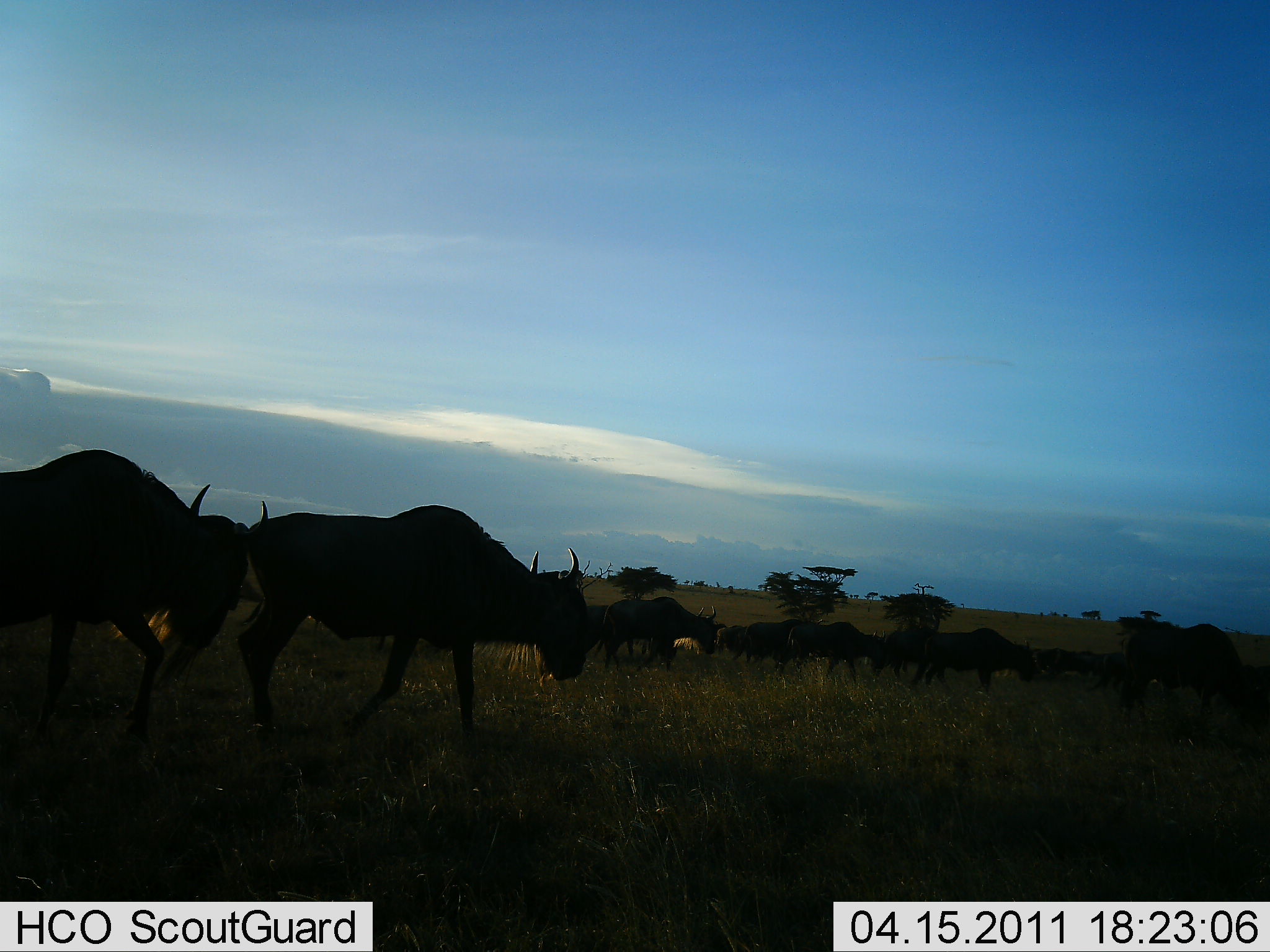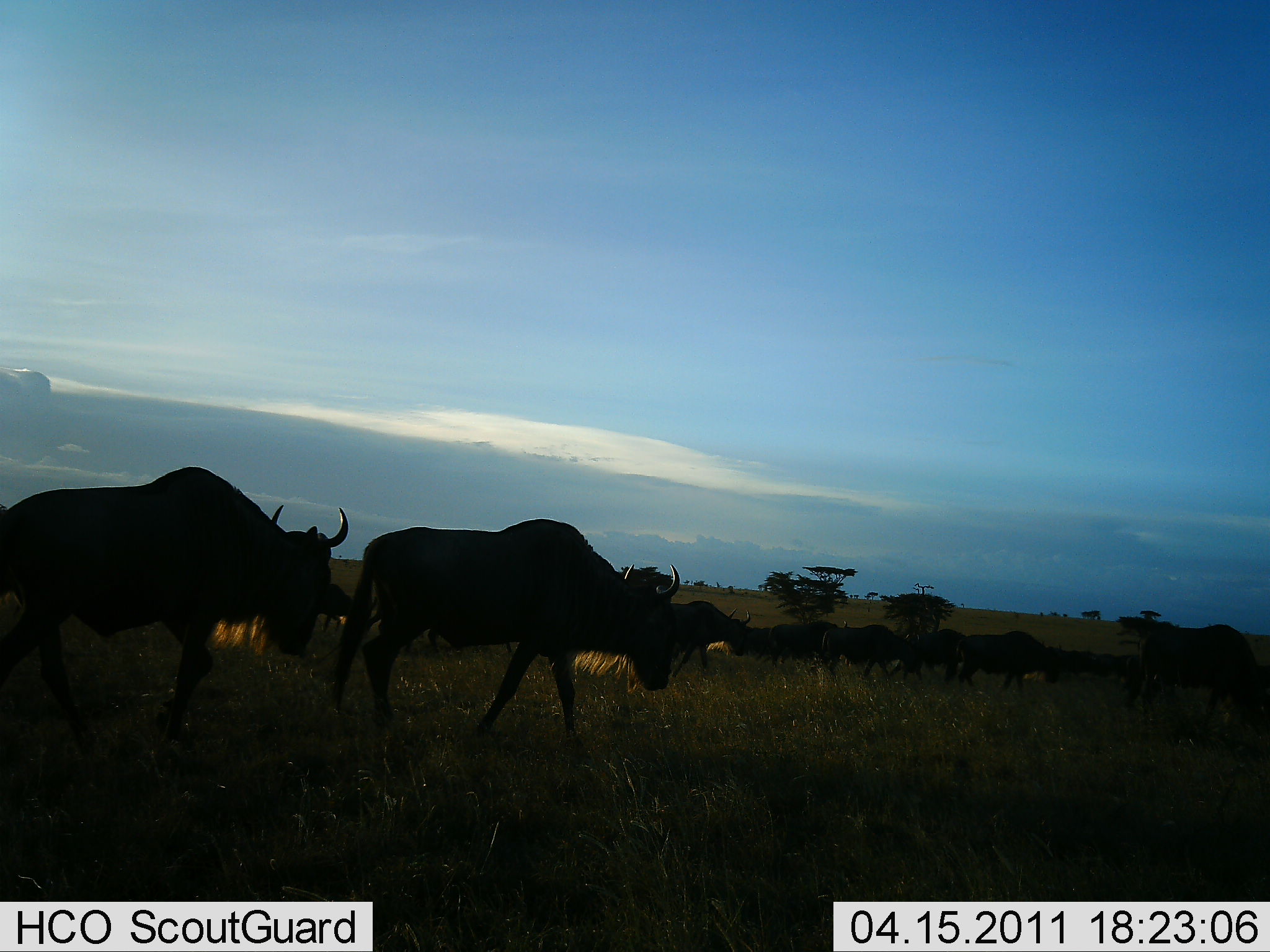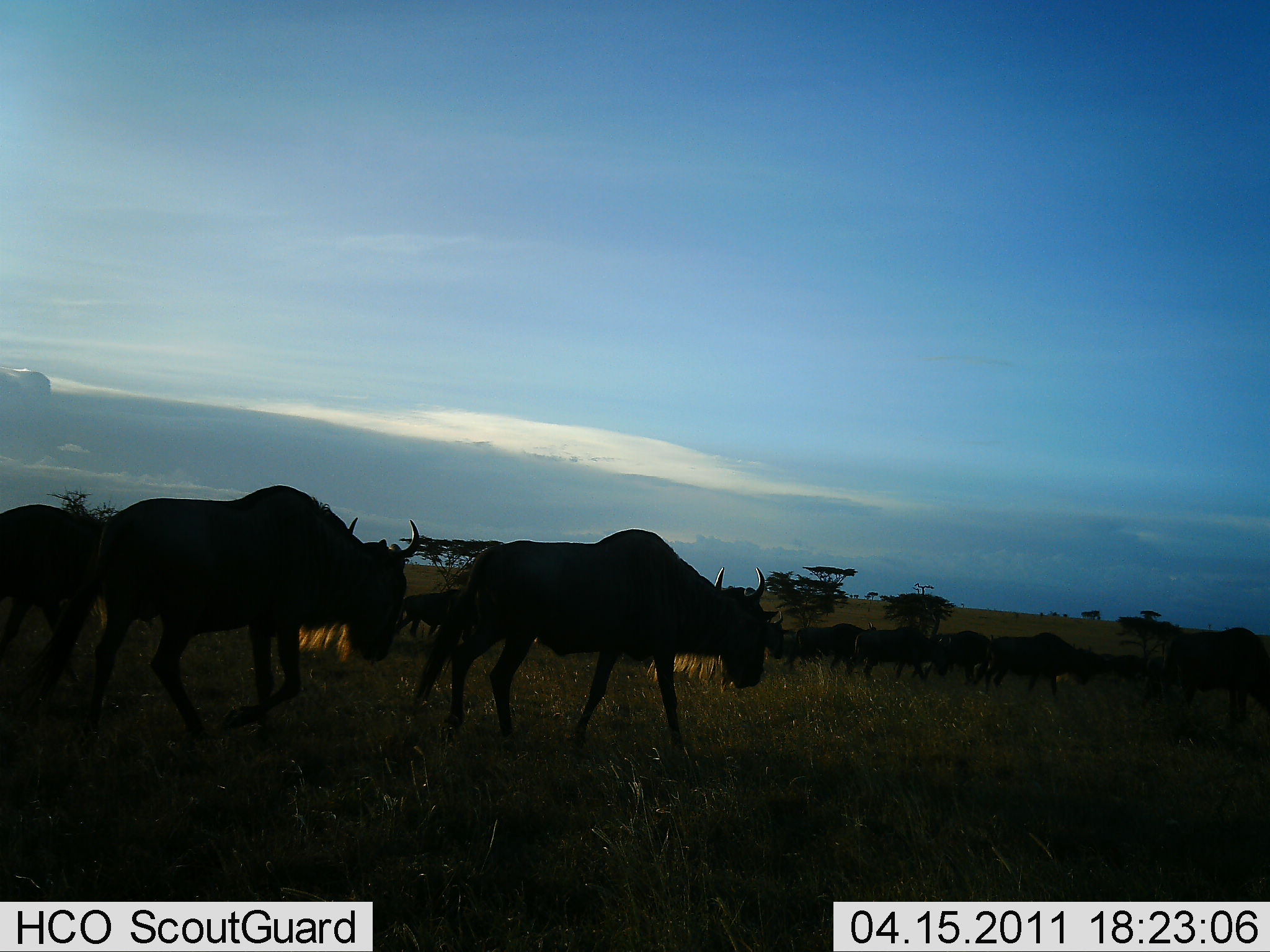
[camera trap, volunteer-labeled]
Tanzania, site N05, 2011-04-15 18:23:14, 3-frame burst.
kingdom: Animalia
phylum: Chordata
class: Mammalia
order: Artiodactyla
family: Bovidae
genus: Connochaetes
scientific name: Connochaetes taurinus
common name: blue wildebeest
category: wildebeest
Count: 11-50.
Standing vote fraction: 0%.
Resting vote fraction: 0%.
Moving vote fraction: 100%.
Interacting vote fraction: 0%.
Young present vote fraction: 0%.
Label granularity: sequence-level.